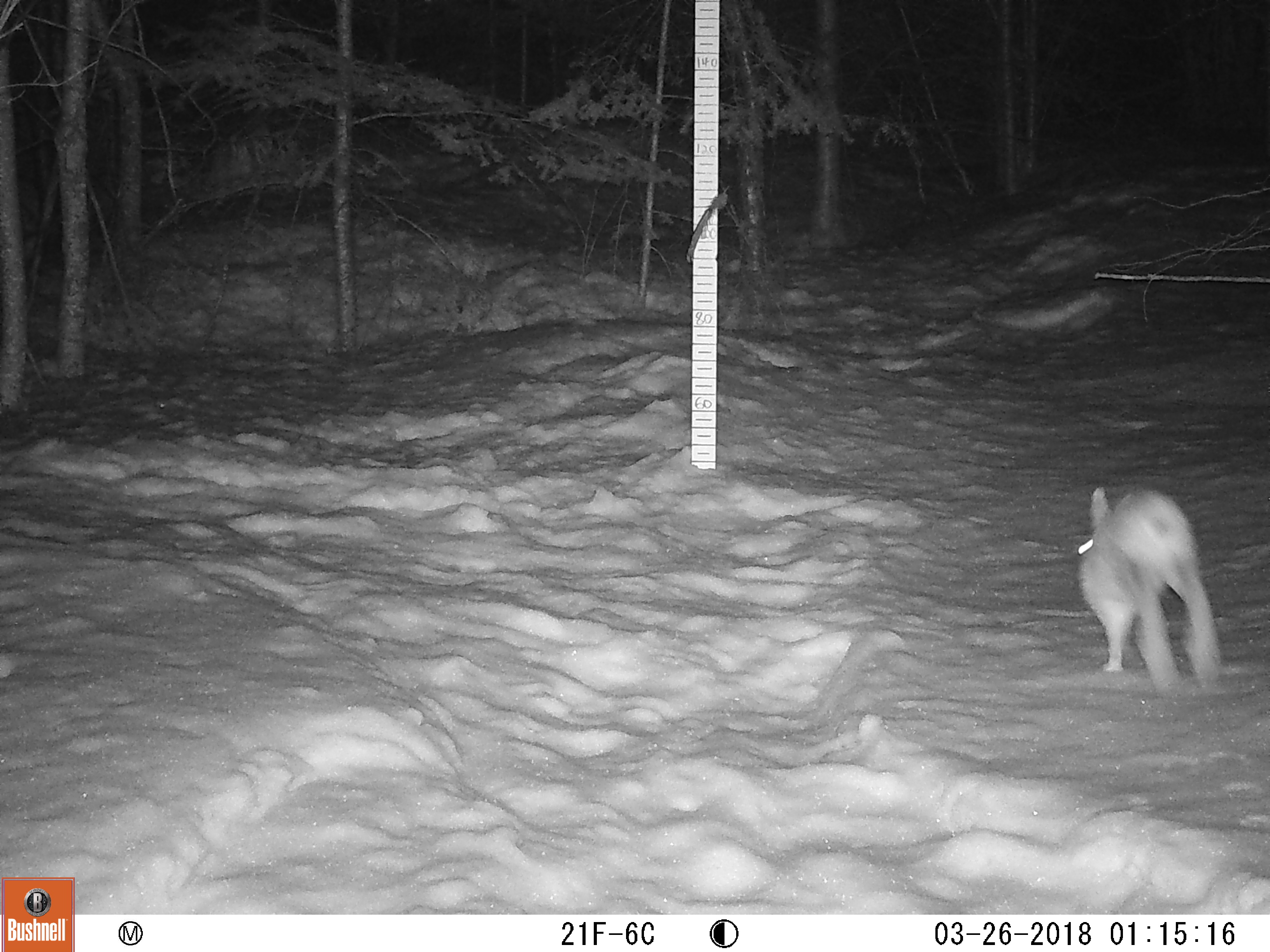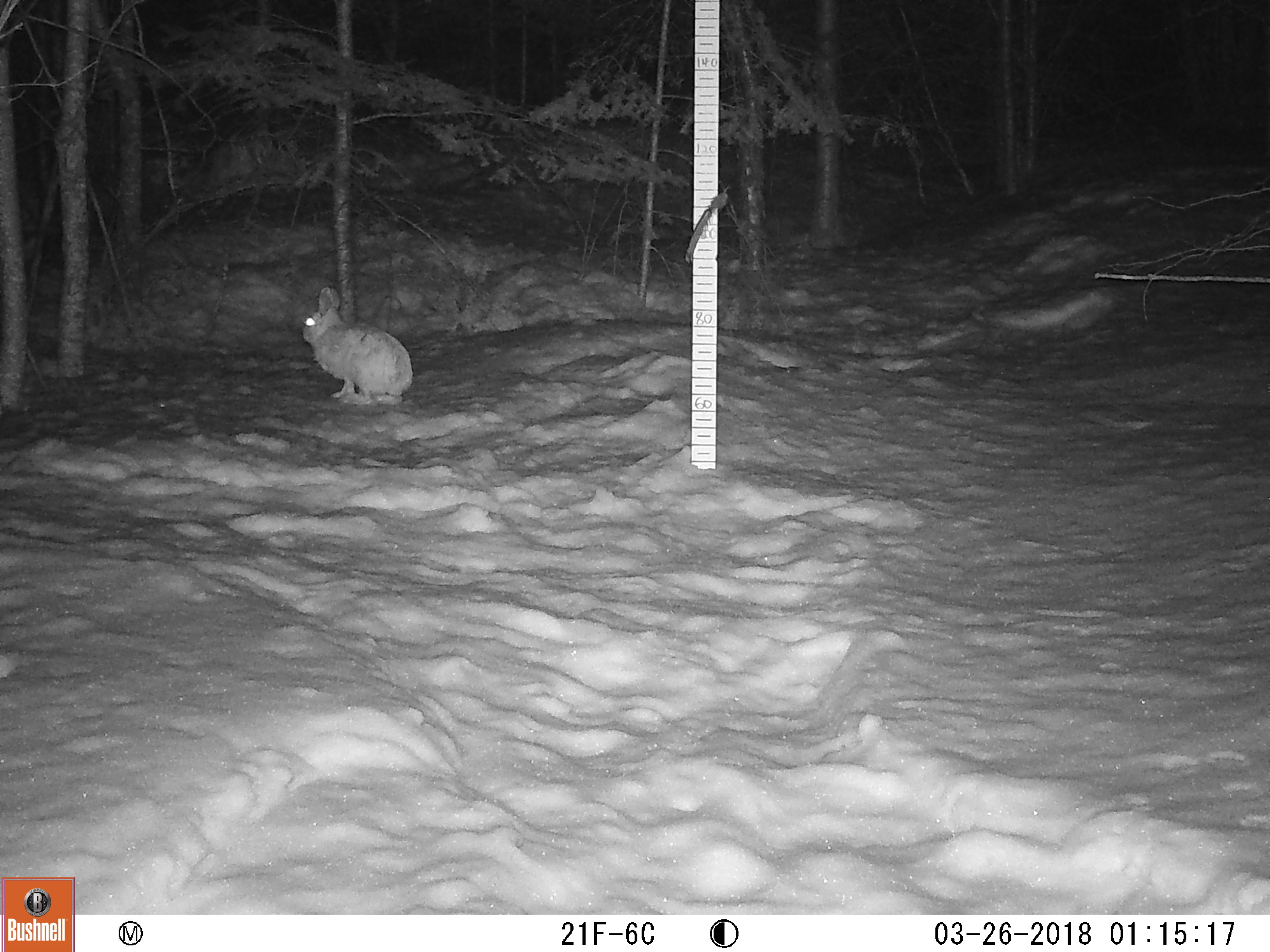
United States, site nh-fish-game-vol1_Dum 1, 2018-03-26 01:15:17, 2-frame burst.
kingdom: Animalia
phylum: Chordata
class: Mammalia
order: Lagomorpha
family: Leporidae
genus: Lepus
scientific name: Lepus americanus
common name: snowshoe hare